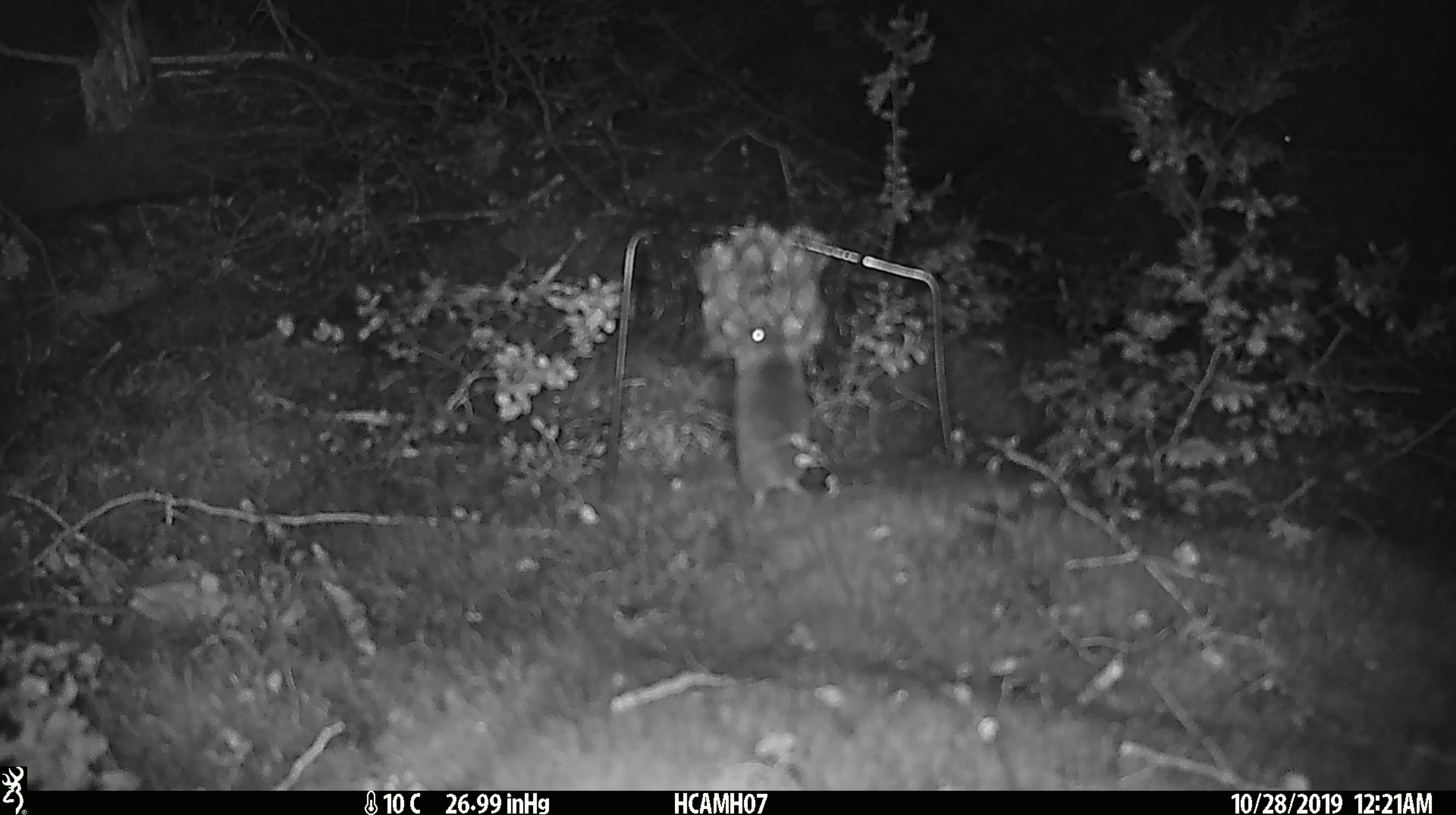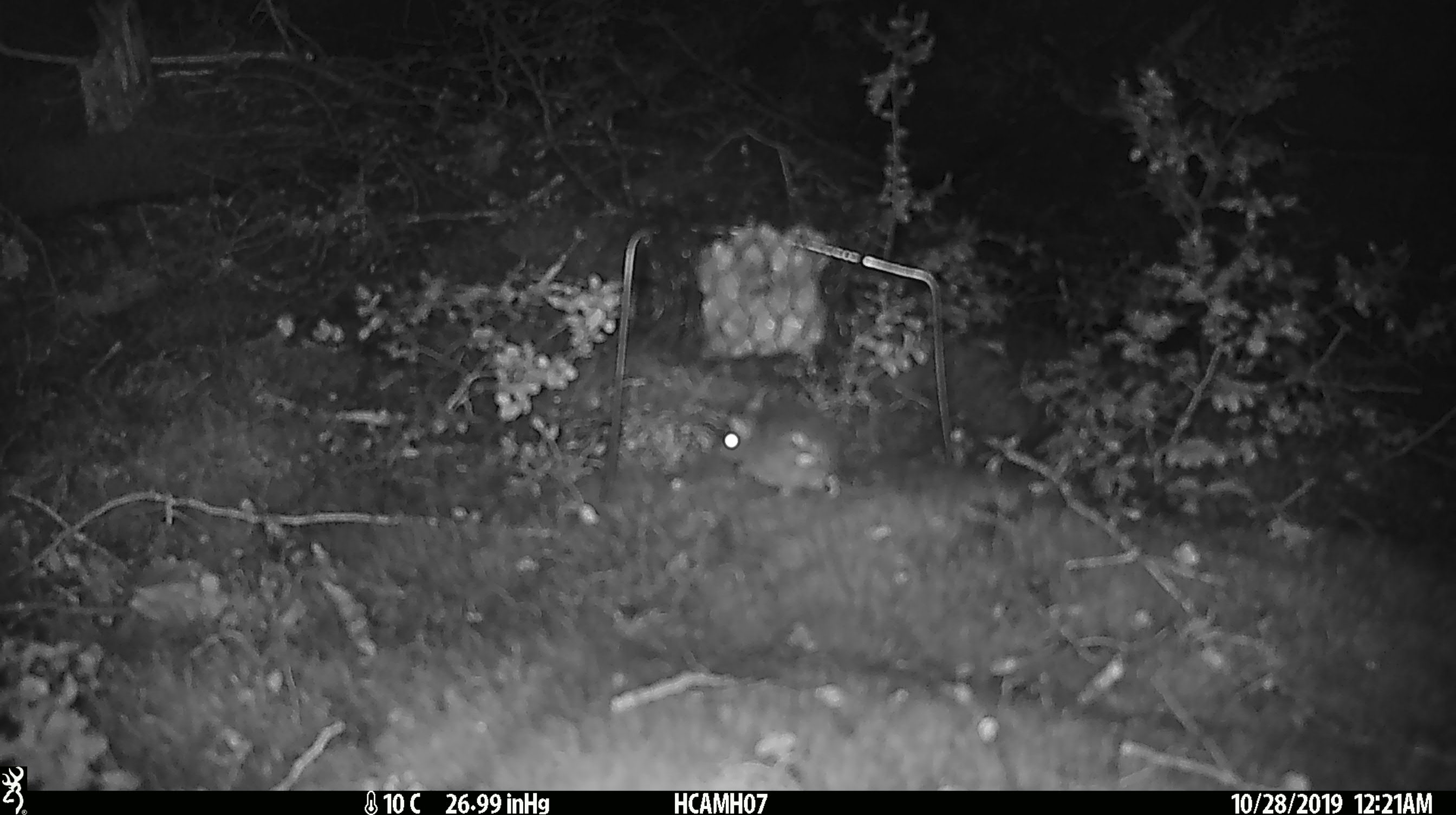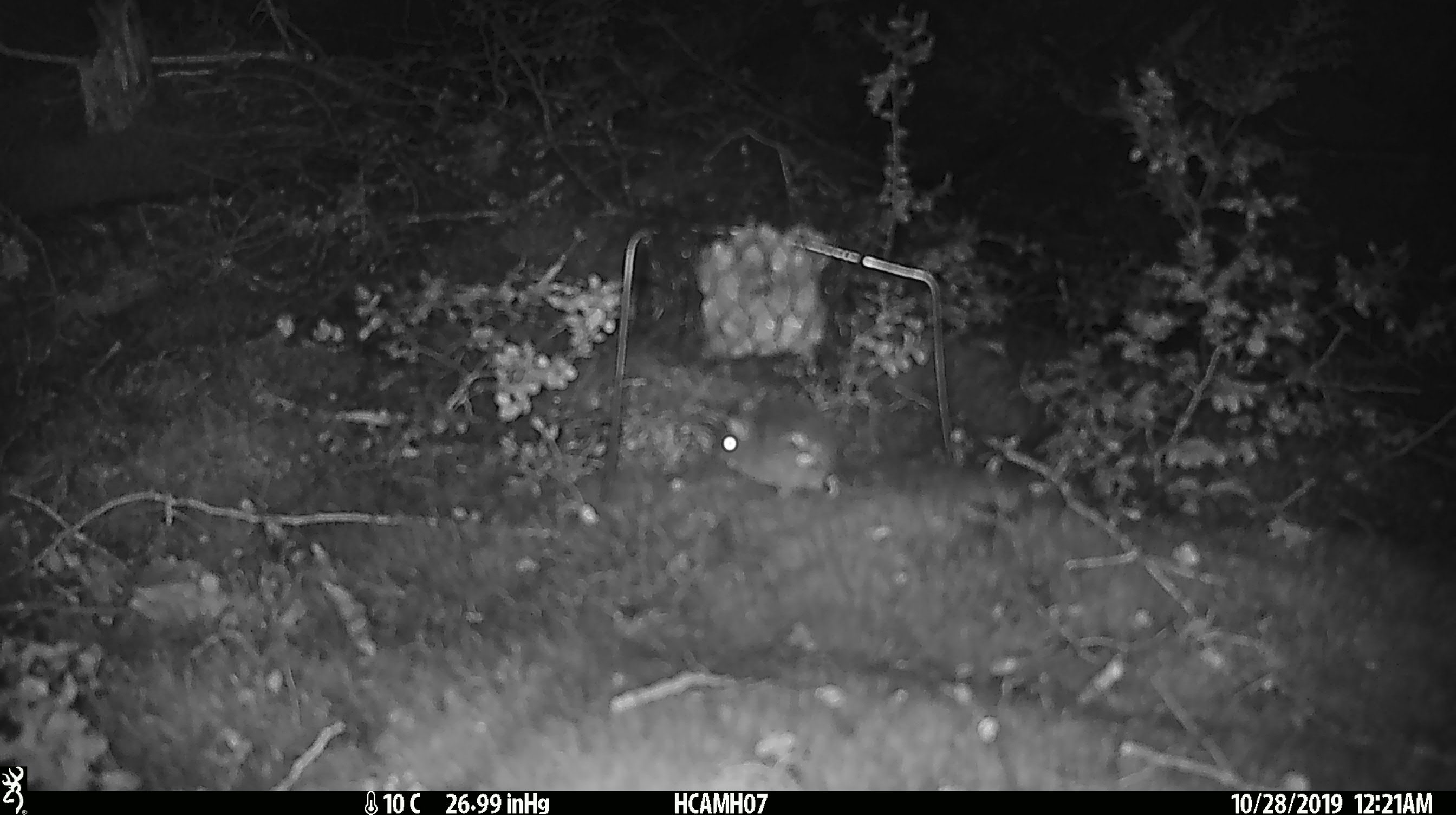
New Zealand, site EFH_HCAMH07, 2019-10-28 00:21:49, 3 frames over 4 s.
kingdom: Animalia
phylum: Chordata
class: Mammalia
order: Rodentia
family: Muridae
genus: Mus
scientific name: Mus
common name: mouse